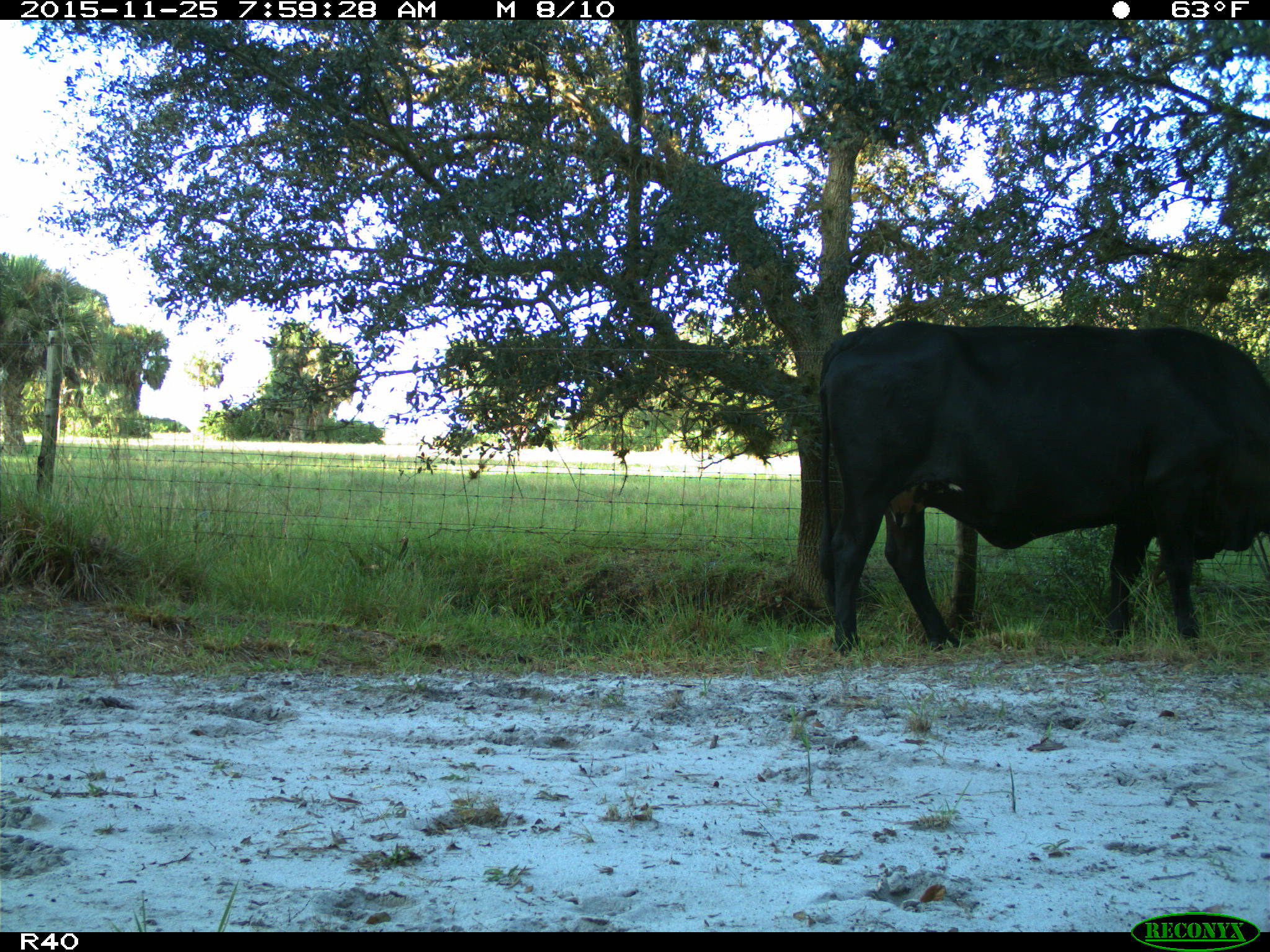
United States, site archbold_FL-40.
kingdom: Animalia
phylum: Chordata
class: Mammalia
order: Artiodactyla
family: Bovidae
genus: Bos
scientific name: Bos taurus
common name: domestic cow